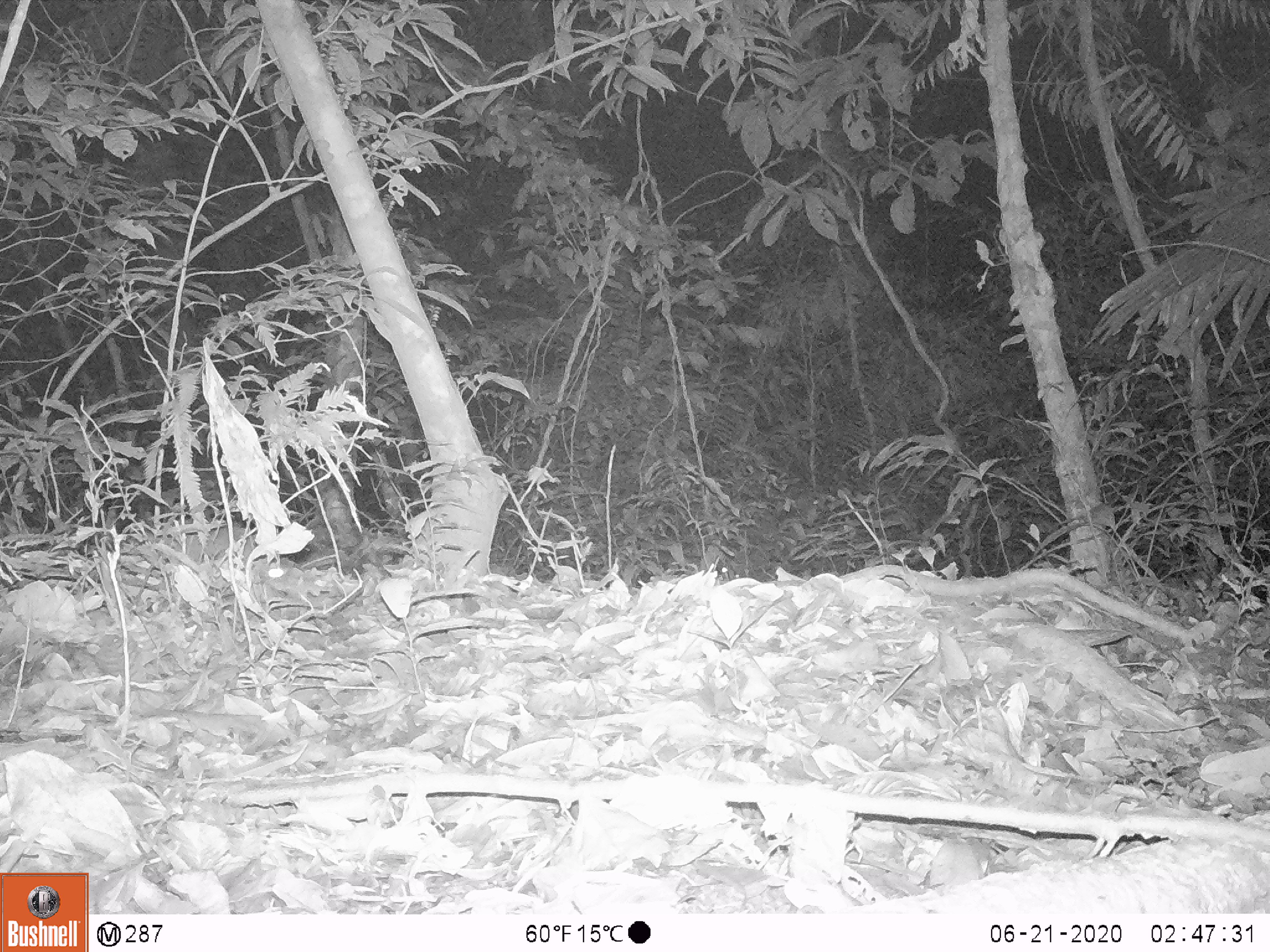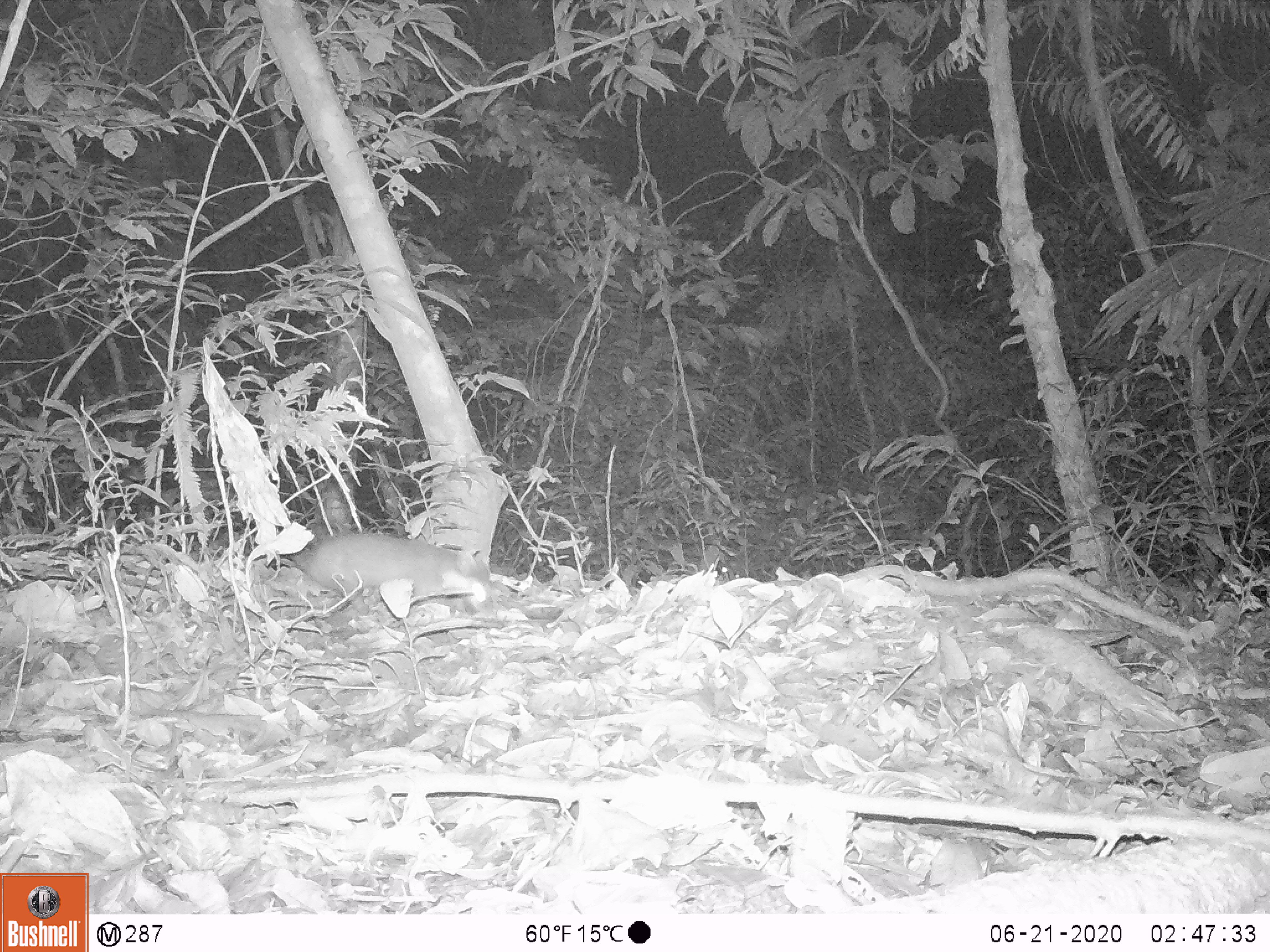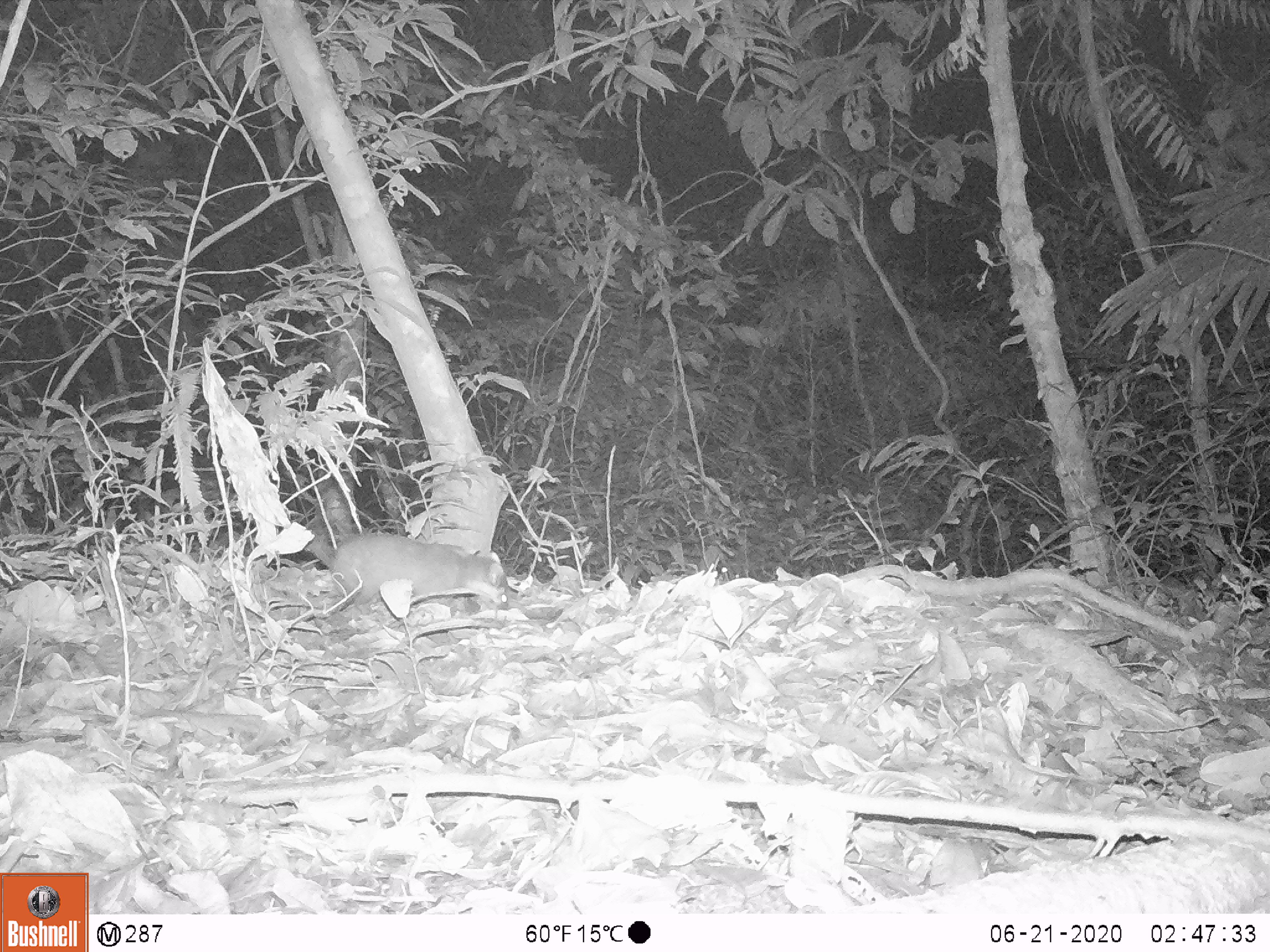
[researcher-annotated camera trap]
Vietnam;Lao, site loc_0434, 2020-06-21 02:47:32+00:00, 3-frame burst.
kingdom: Animalia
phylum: Chordata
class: Mammalia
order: Carnivora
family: Mustelidae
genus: Melogale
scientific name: Melogale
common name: ferret badger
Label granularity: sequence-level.